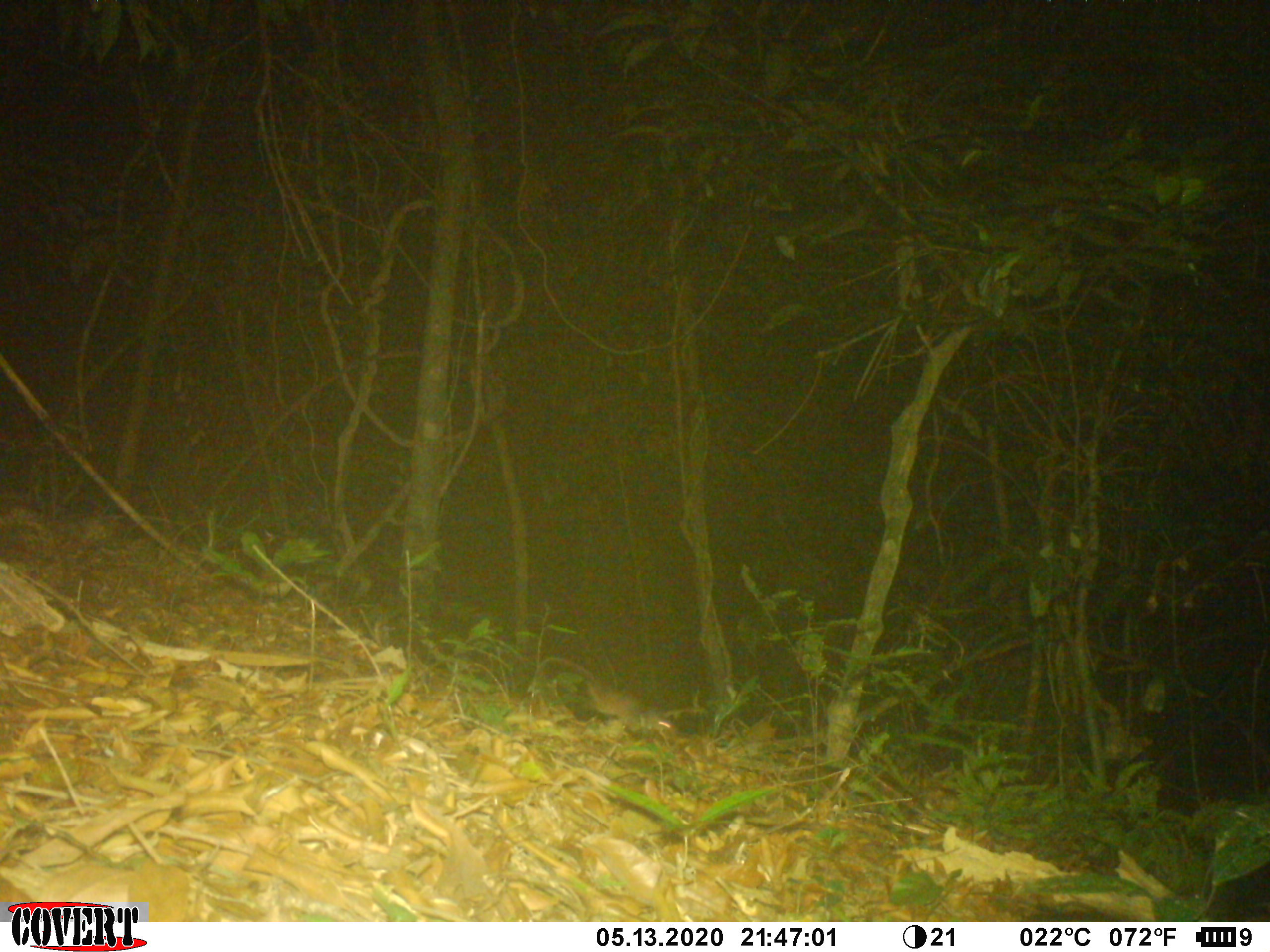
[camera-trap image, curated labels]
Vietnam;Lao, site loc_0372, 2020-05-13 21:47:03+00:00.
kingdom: Animalia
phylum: Chordata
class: Mammalia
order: Rodentia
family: Muridae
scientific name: Muridae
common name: old-world mice and rats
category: unidentified murid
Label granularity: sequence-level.